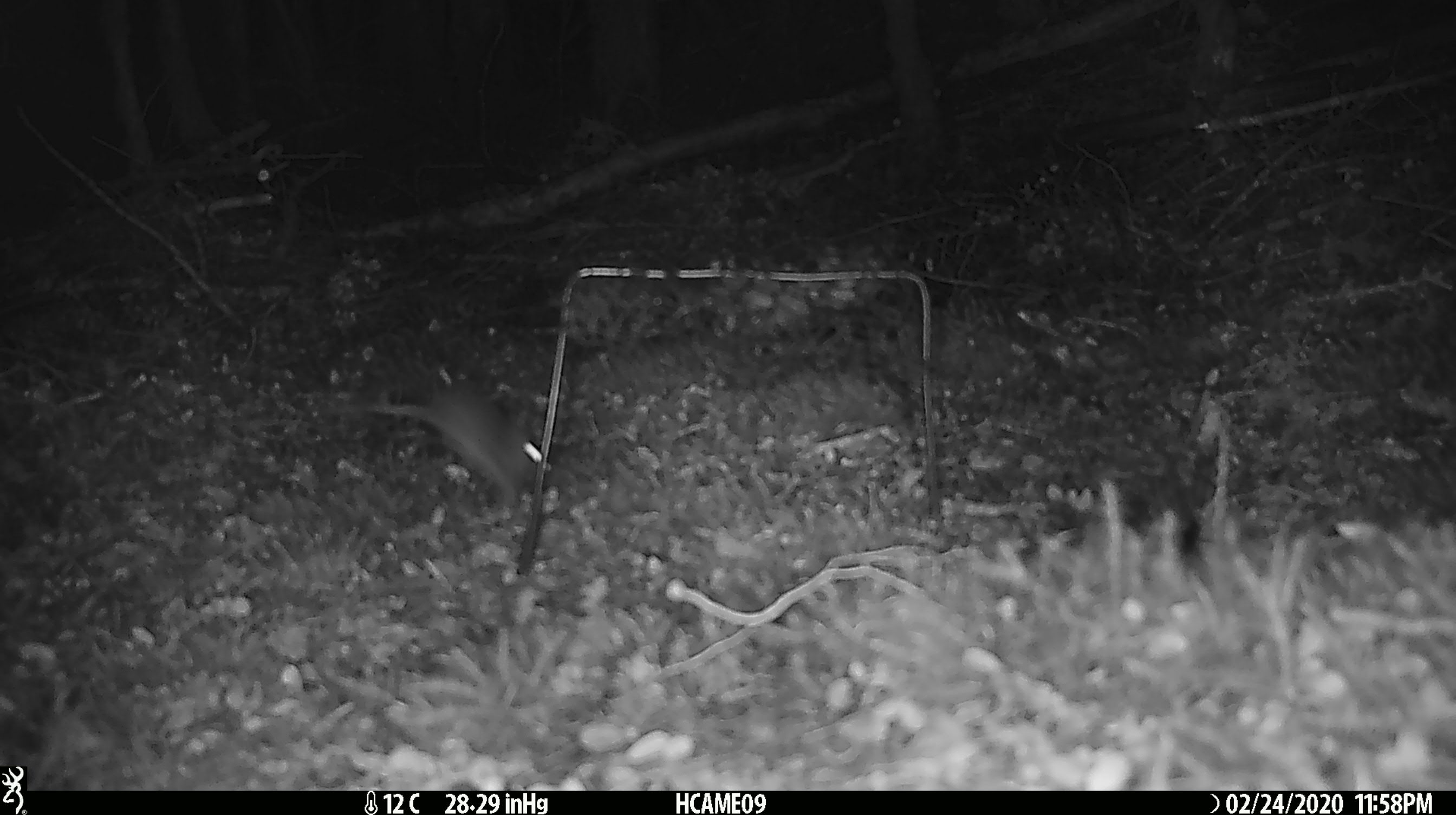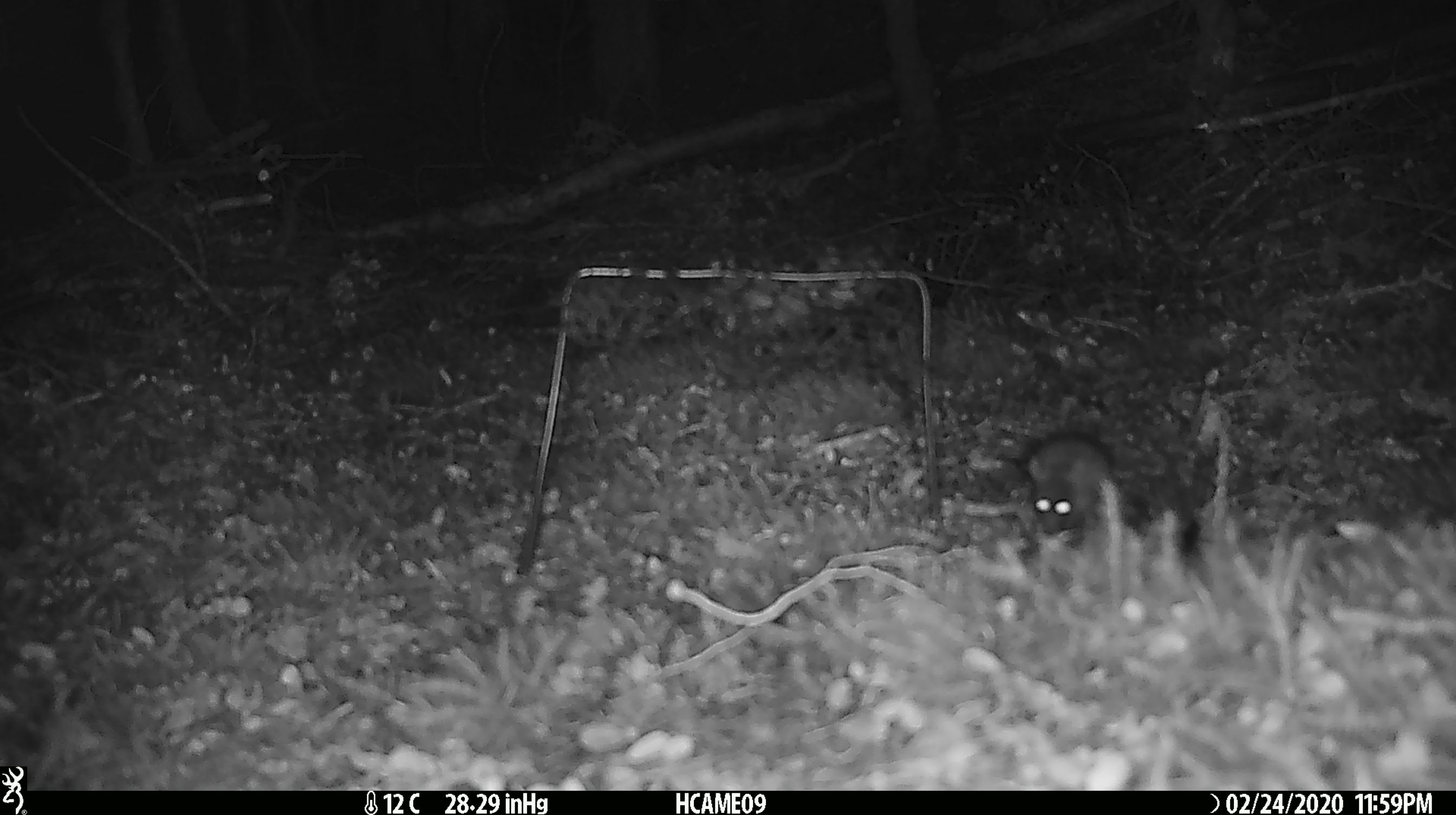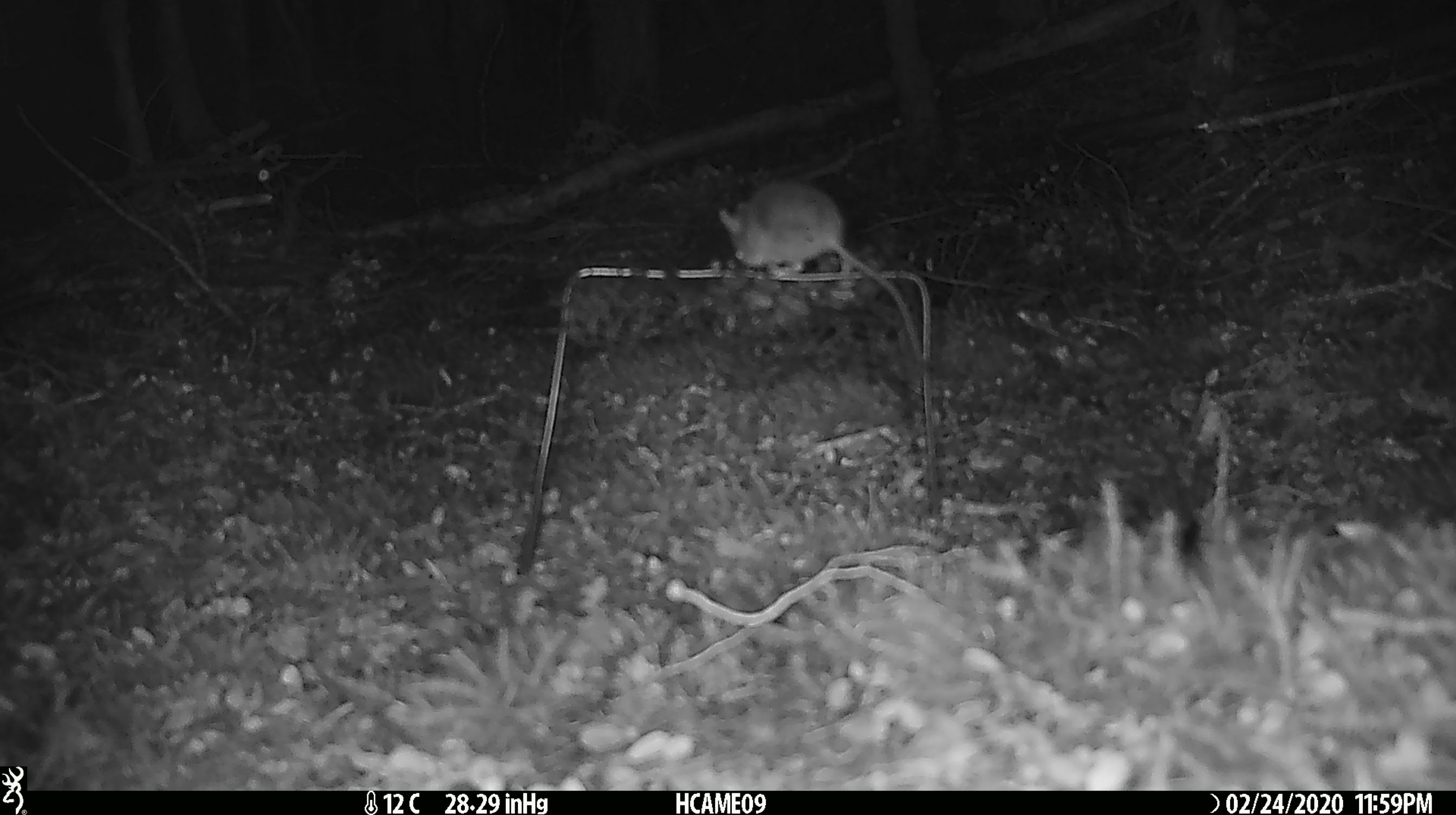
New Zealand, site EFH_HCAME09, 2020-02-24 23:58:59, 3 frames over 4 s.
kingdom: Animalia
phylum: Chordata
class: Mammalia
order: Rodentia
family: Muridae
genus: Mus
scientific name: Mus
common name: mouse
Mouse (Mus).